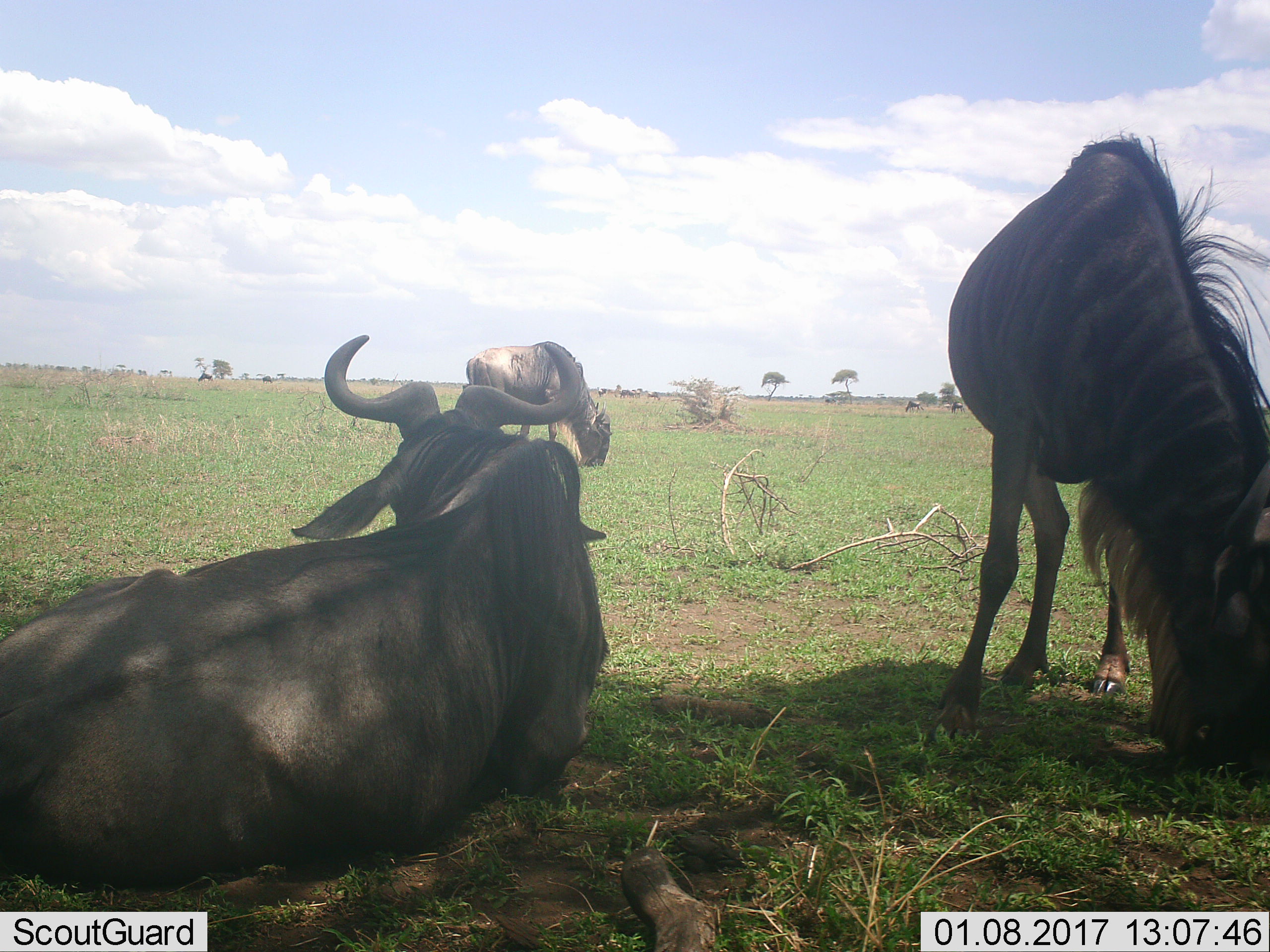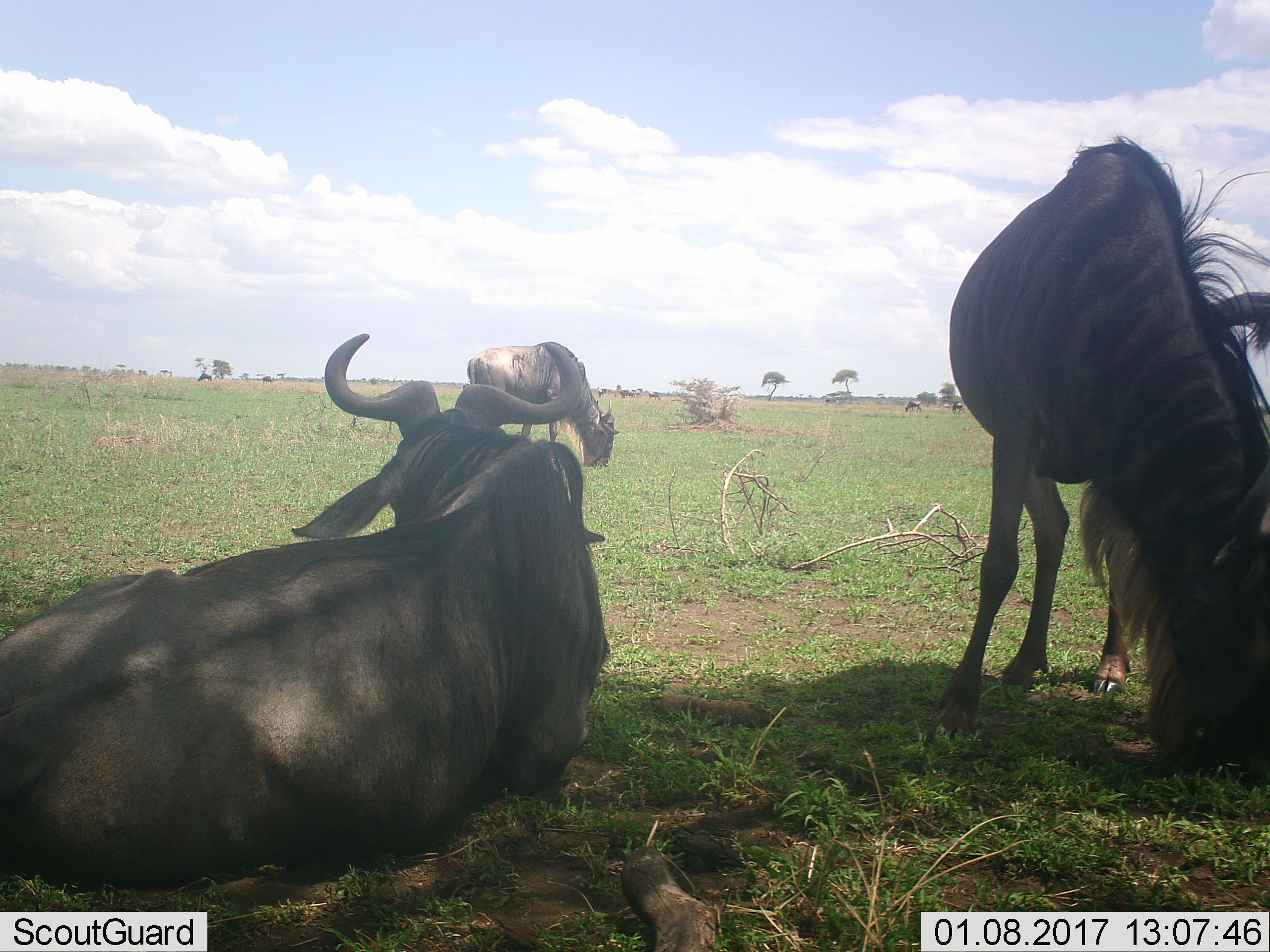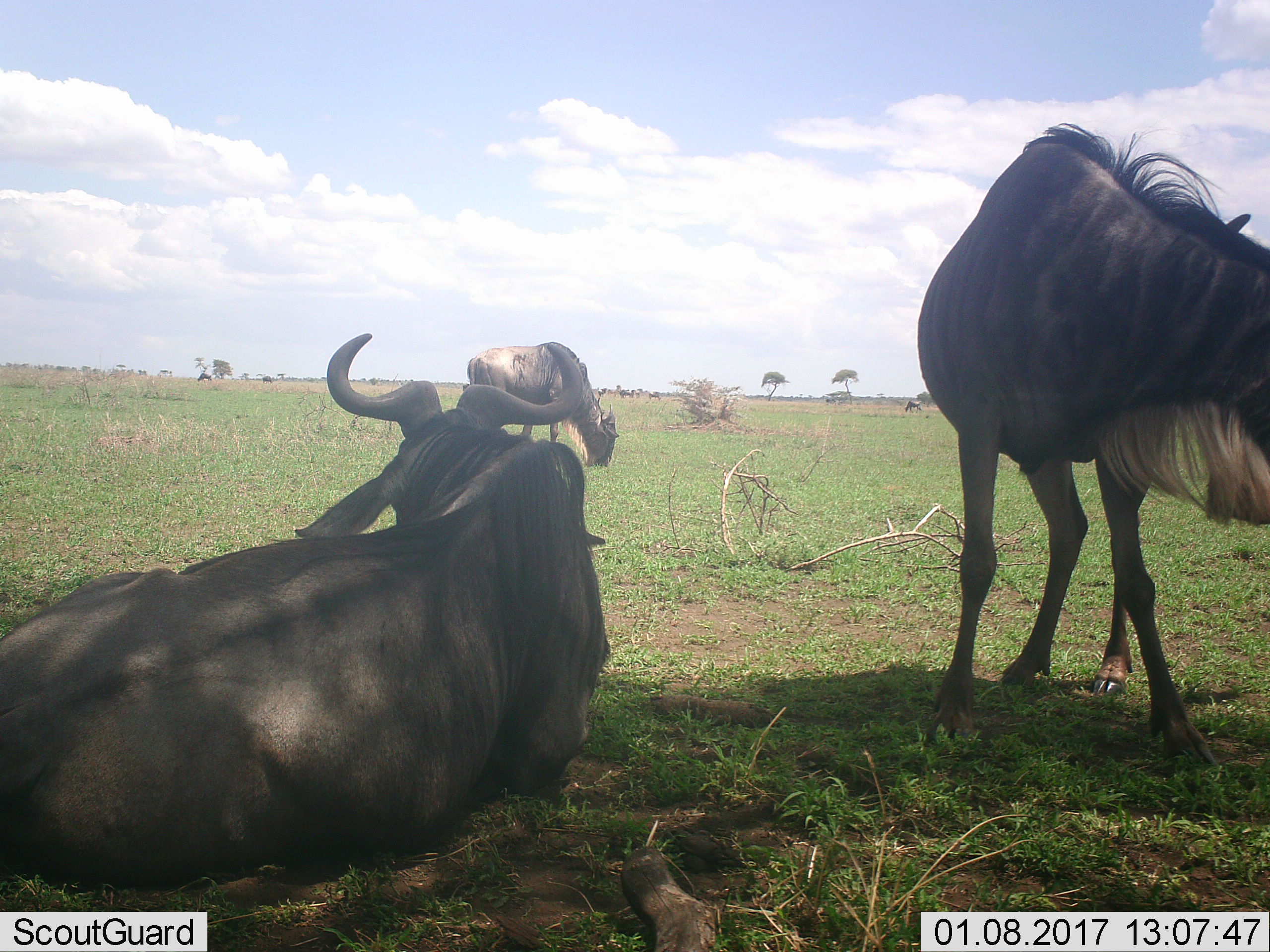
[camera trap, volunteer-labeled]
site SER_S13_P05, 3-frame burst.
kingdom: Animalia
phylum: Chordata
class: Mammalia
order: Artiodactyla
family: Bovidae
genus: Connochaetes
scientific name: Connochaetes taurinus taurinus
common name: blue wildebeest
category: wildebeestblue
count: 11-50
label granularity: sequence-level